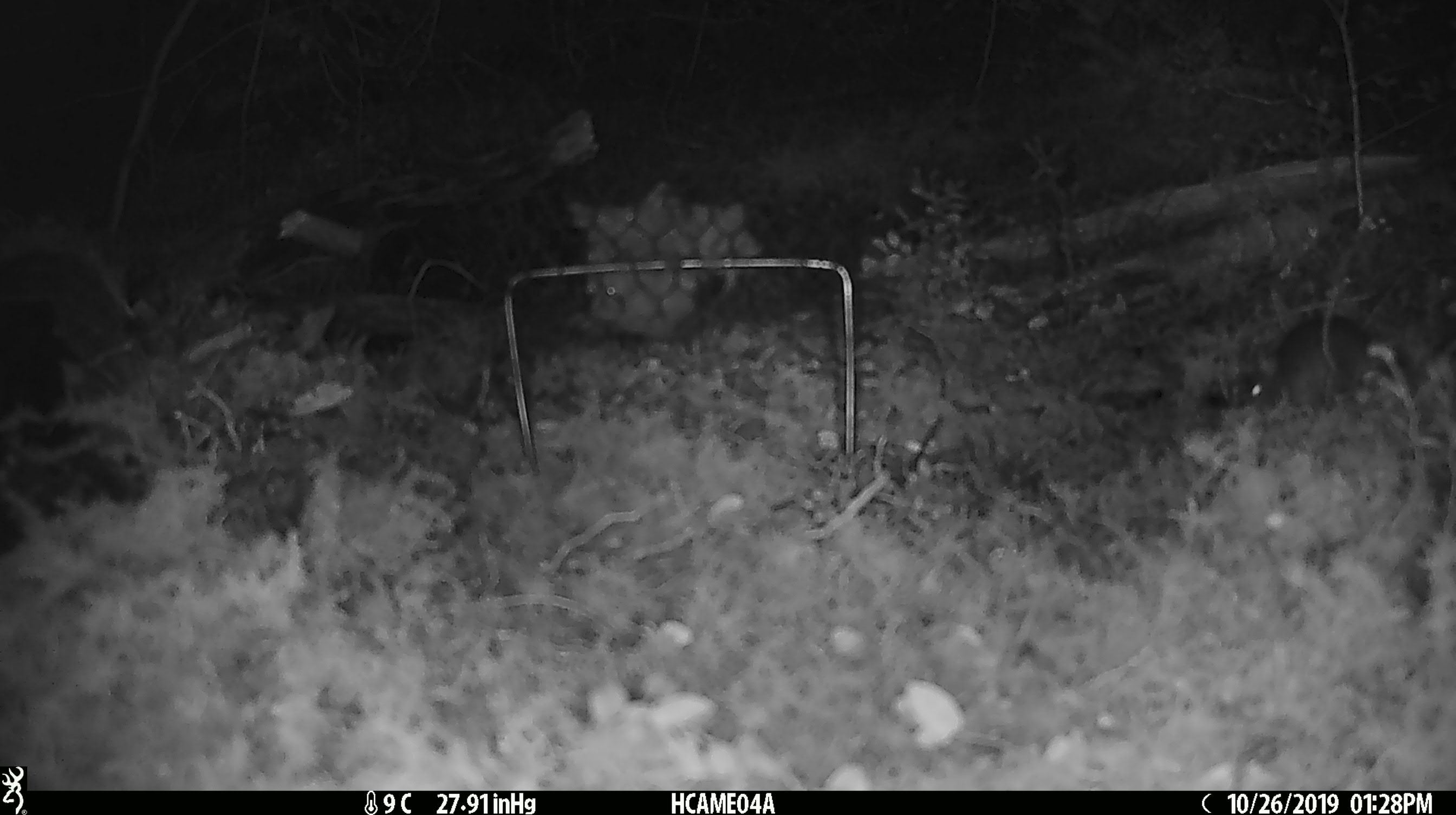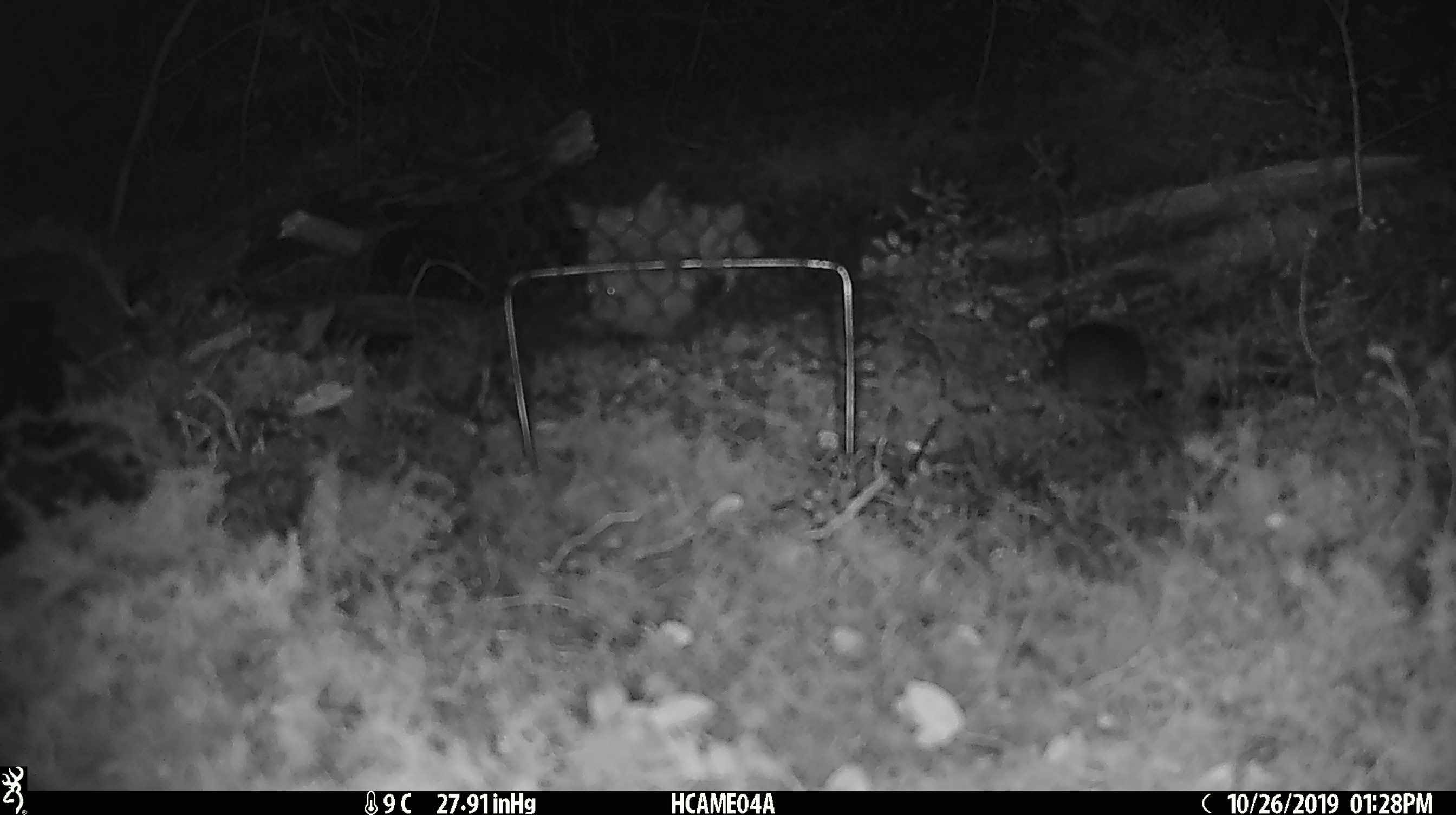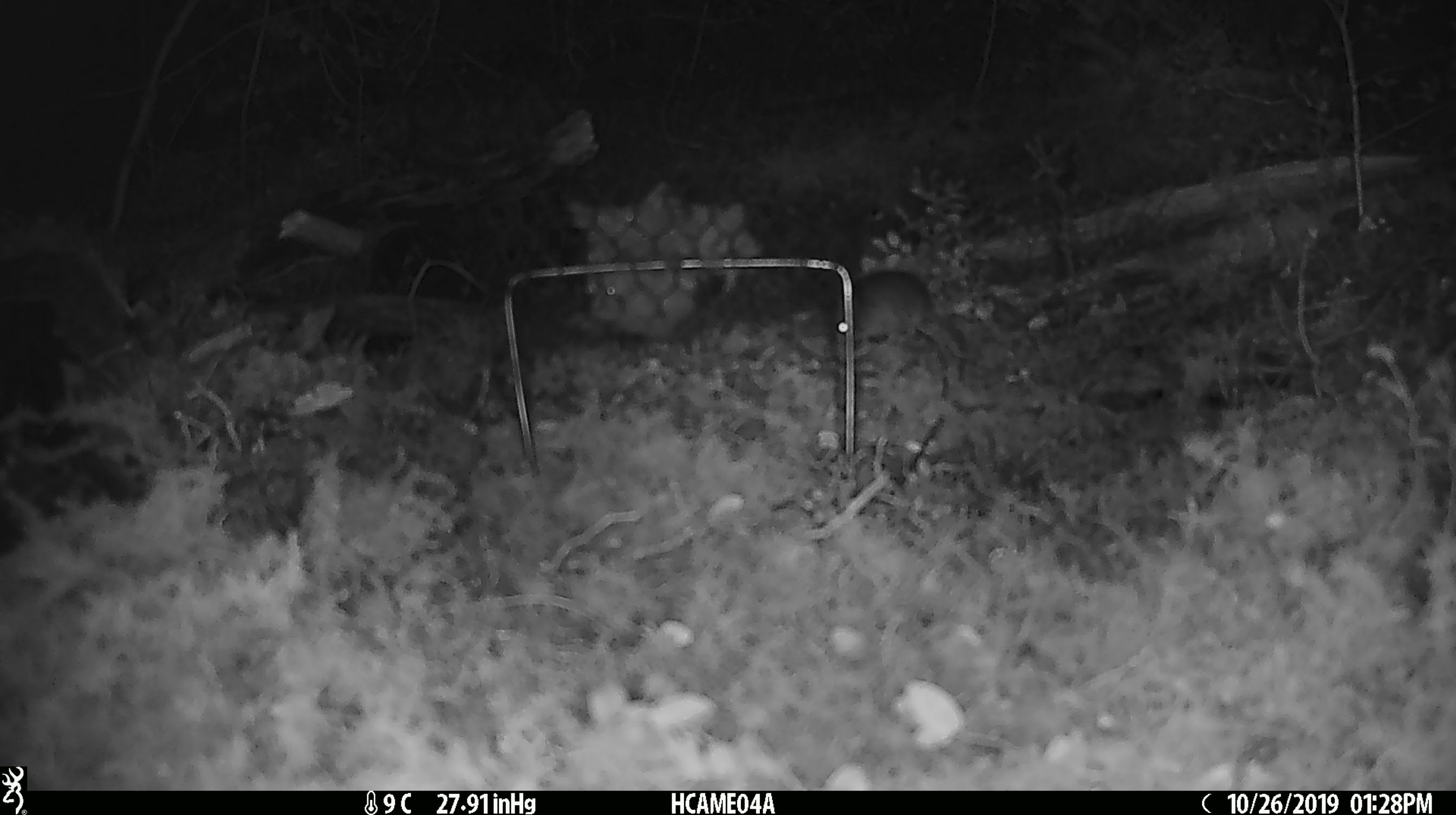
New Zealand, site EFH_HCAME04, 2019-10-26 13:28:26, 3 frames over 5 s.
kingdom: Animalia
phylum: Chordata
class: Mammalia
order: Rodentia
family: Muridae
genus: Mus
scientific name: Mus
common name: mouse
Mouse (Mus).